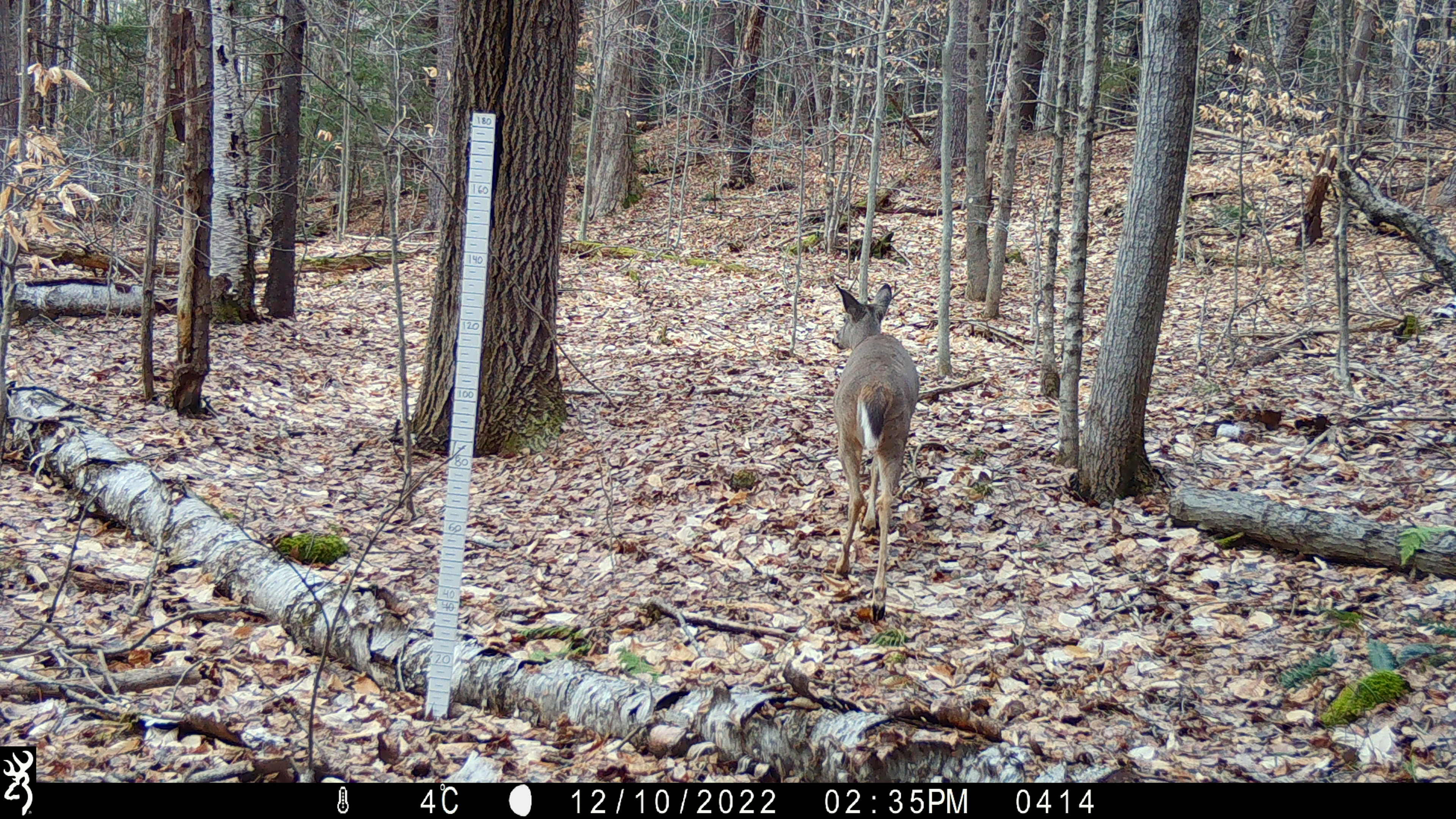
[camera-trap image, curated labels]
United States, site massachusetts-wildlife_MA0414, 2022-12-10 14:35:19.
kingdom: Animalia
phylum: Chordata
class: Mammalia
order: Artiodactyla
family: Cervidae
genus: Odocoileus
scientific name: Odocoileus virginianus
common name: white-tailed deer